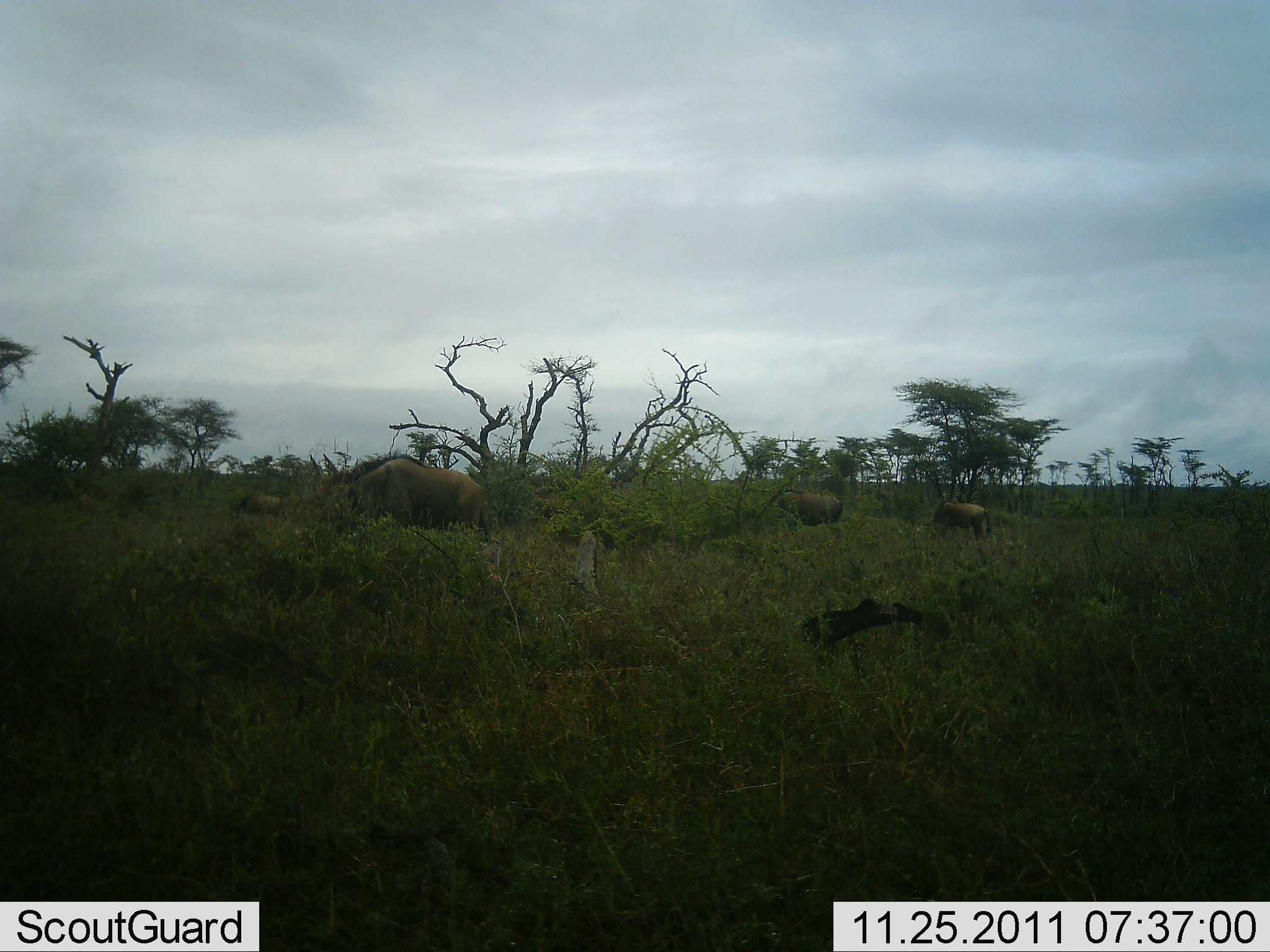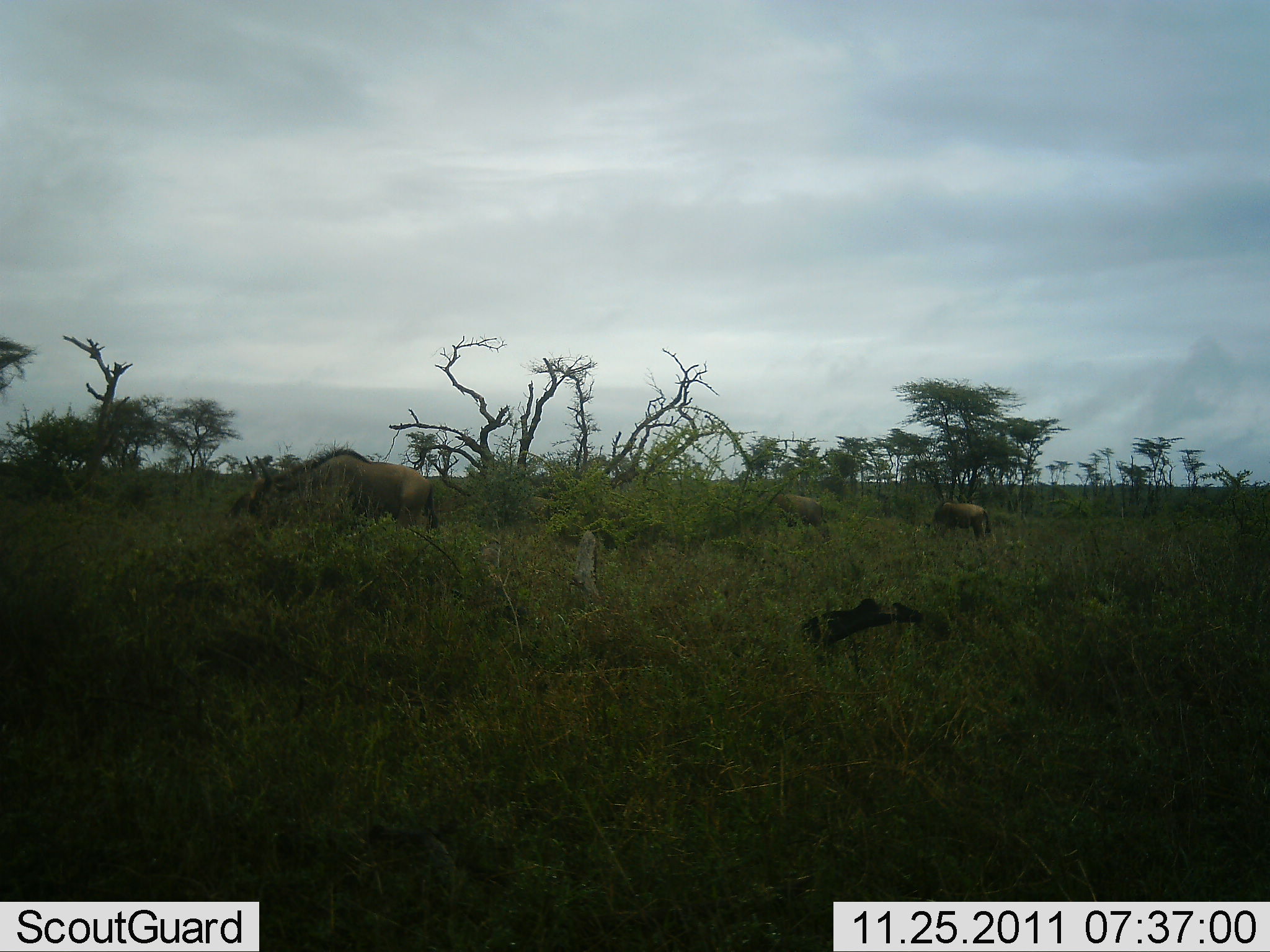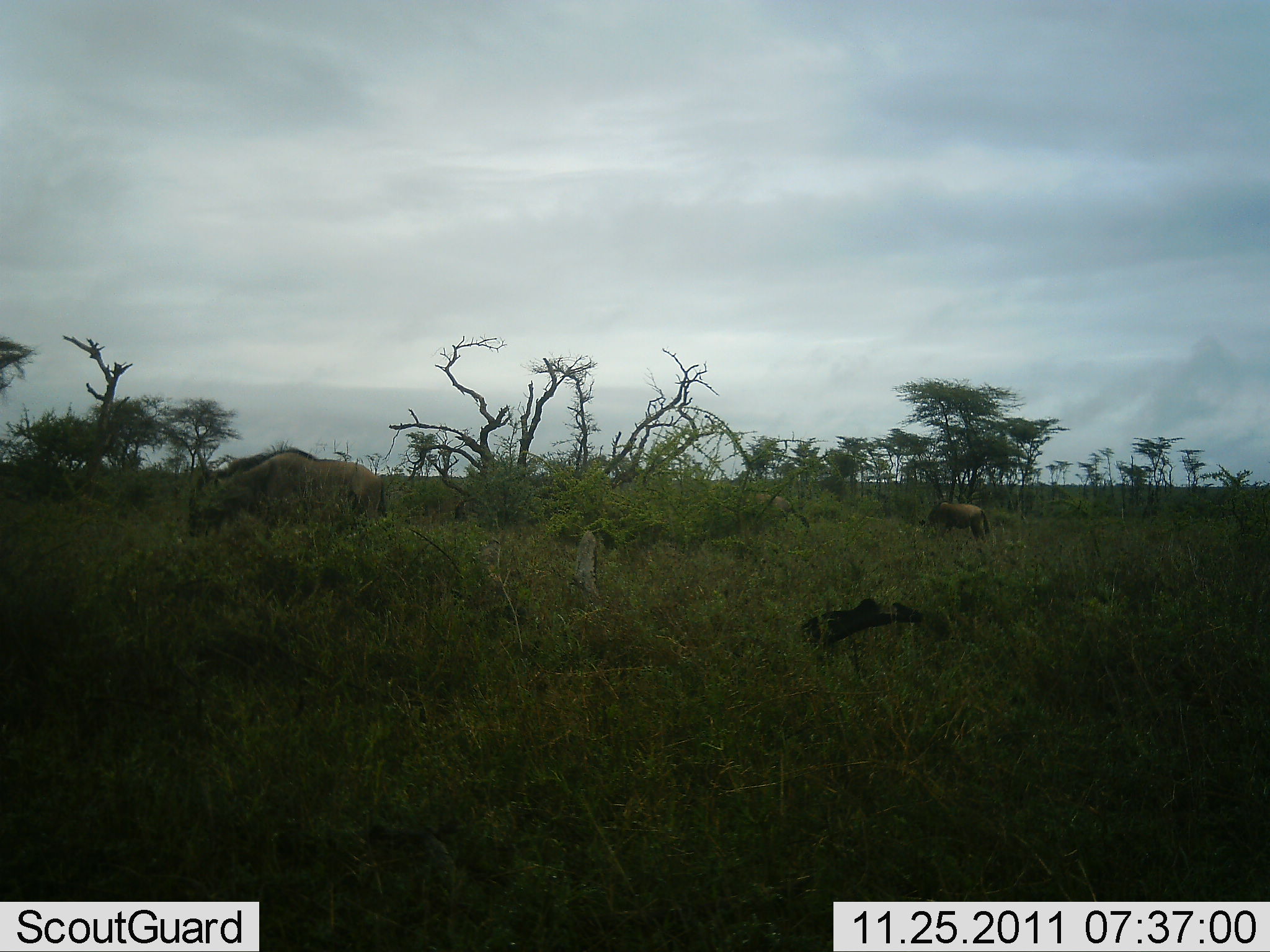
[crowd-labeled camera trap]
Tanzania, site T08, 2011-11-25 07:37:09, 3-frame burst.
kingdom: Animalia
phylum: Chordata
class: Mammalia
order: Artiodactyla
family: Bovidae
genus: Connochaetes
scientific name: Connochaetes taurinus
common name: blue wildebeest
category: wildebeest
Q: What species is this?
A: Wildebeest (blue wildebeest) (Connochaetes taurinus).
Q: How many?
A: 3.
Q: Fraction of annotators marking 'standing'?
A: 7%.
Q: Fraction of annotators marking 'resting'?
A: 0%.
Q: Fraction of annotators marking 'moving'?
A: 86%.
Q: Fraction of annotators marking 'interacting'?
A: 0%.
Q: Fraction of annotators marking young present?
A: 0%.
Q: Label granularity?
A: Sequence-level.